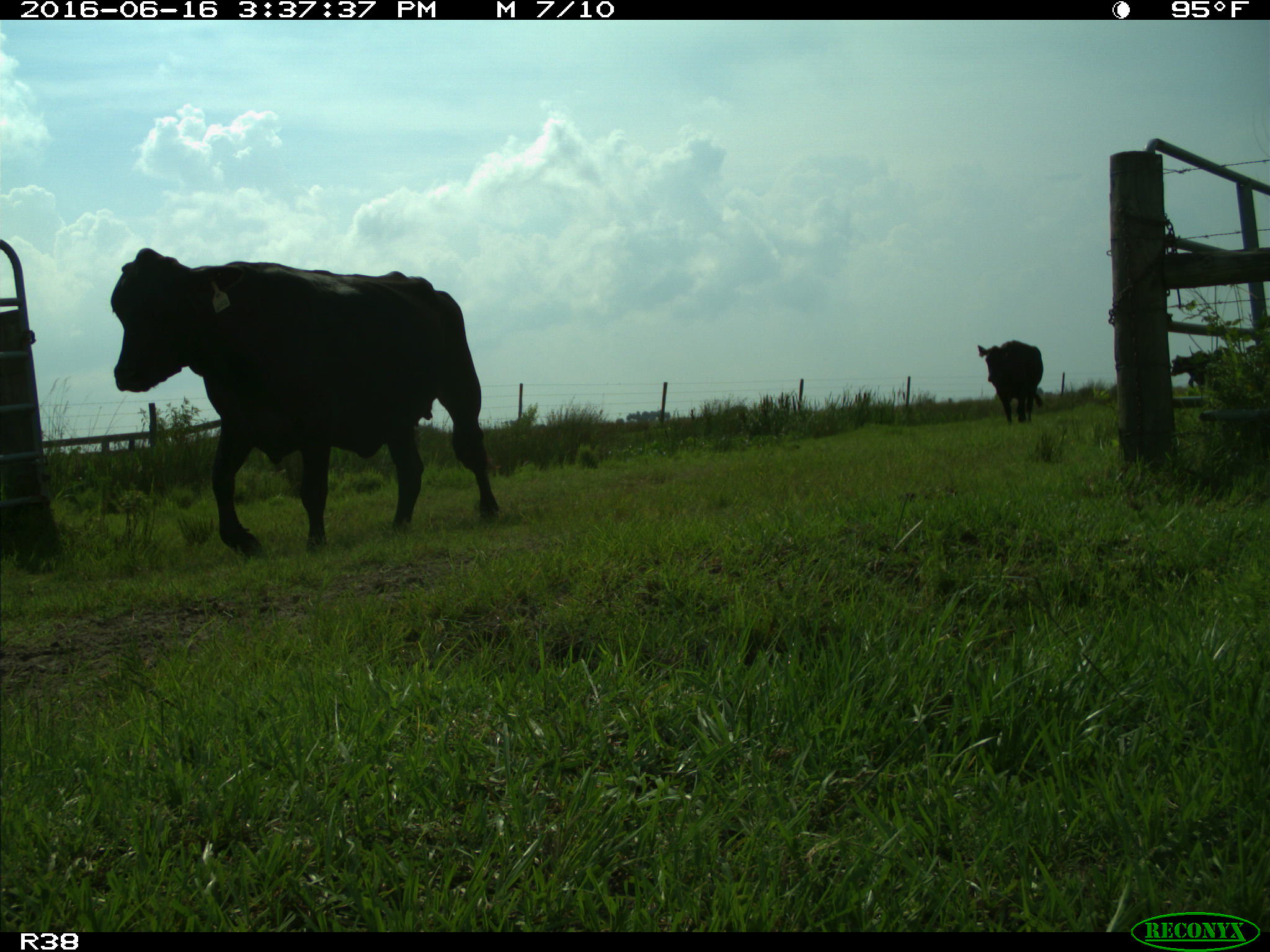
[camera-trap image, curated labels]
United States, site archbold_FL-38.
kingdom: Animalia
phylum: Chordata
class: Mammalia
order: Artiodactyla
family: Bovidae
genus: Bos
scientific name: Bos taurus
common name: domestic cow